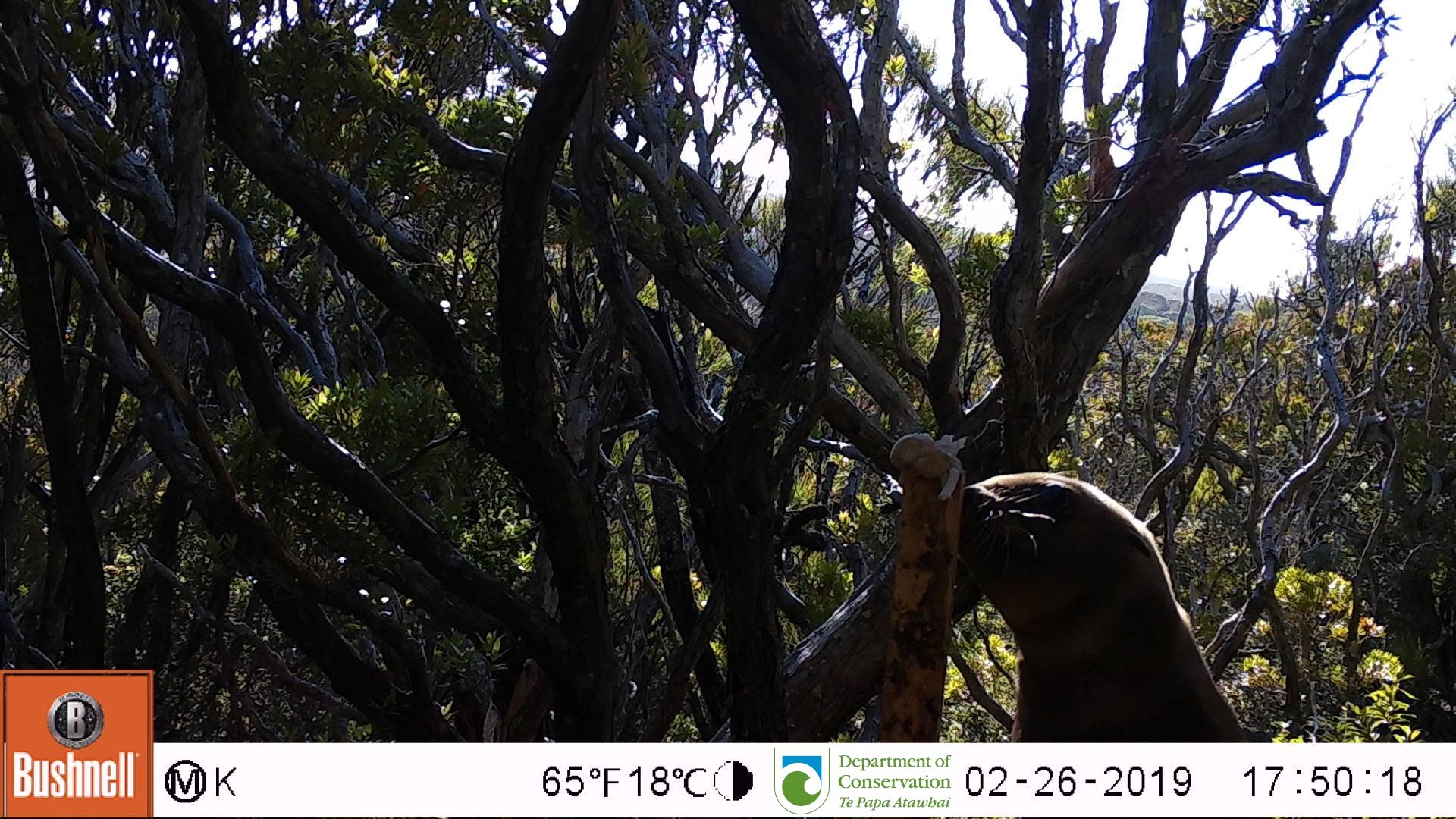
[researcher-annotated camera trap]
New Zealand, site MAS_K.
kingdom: Animalia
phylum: Chordata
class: Mammalia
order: Carnivora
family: Otariidae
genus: Phocarctos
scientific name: Phocarctos hookeri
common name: new zealand sea lion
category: sealion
Sealion (new zealand sea lion) (Phocarctos hookeri).